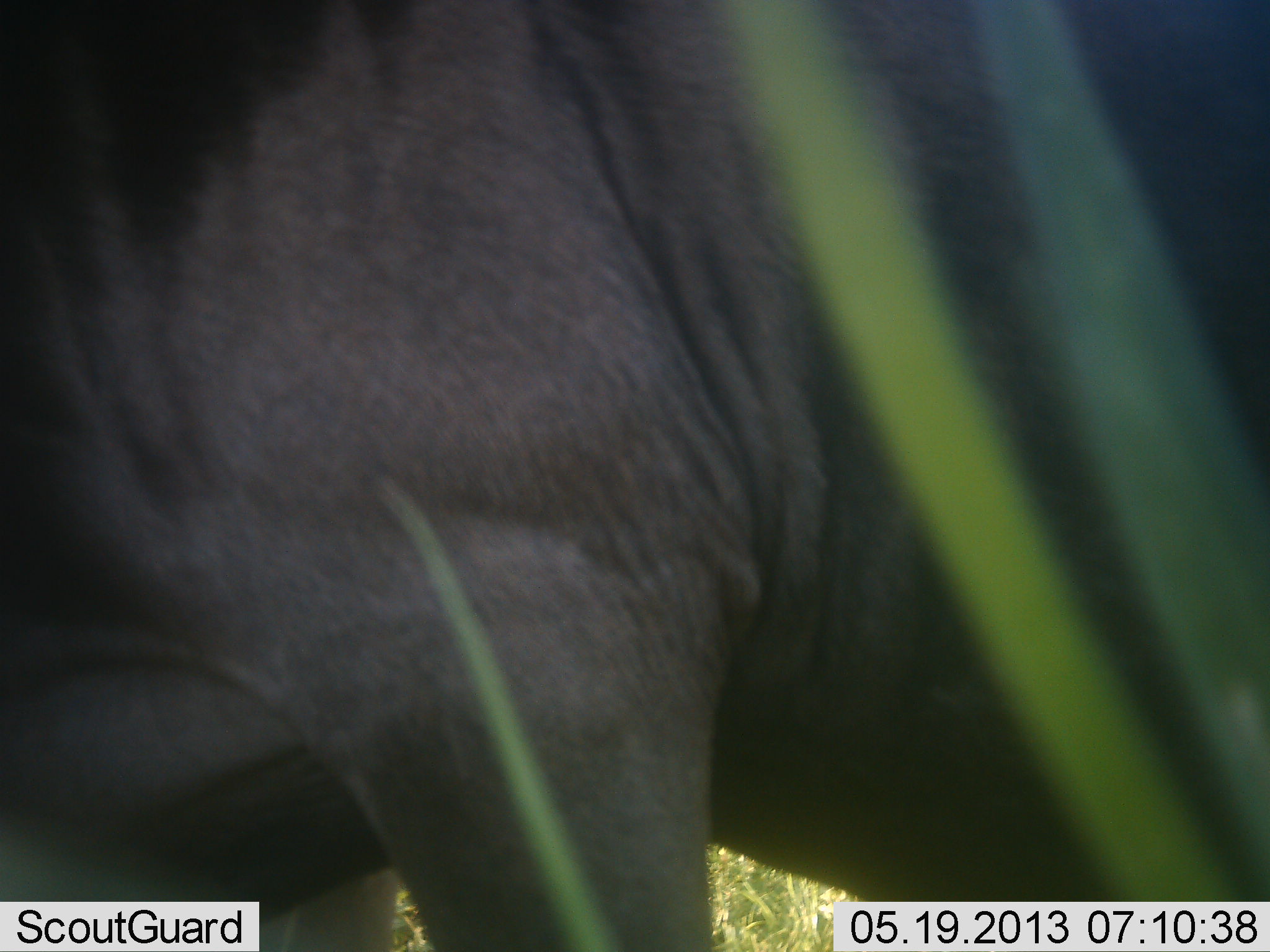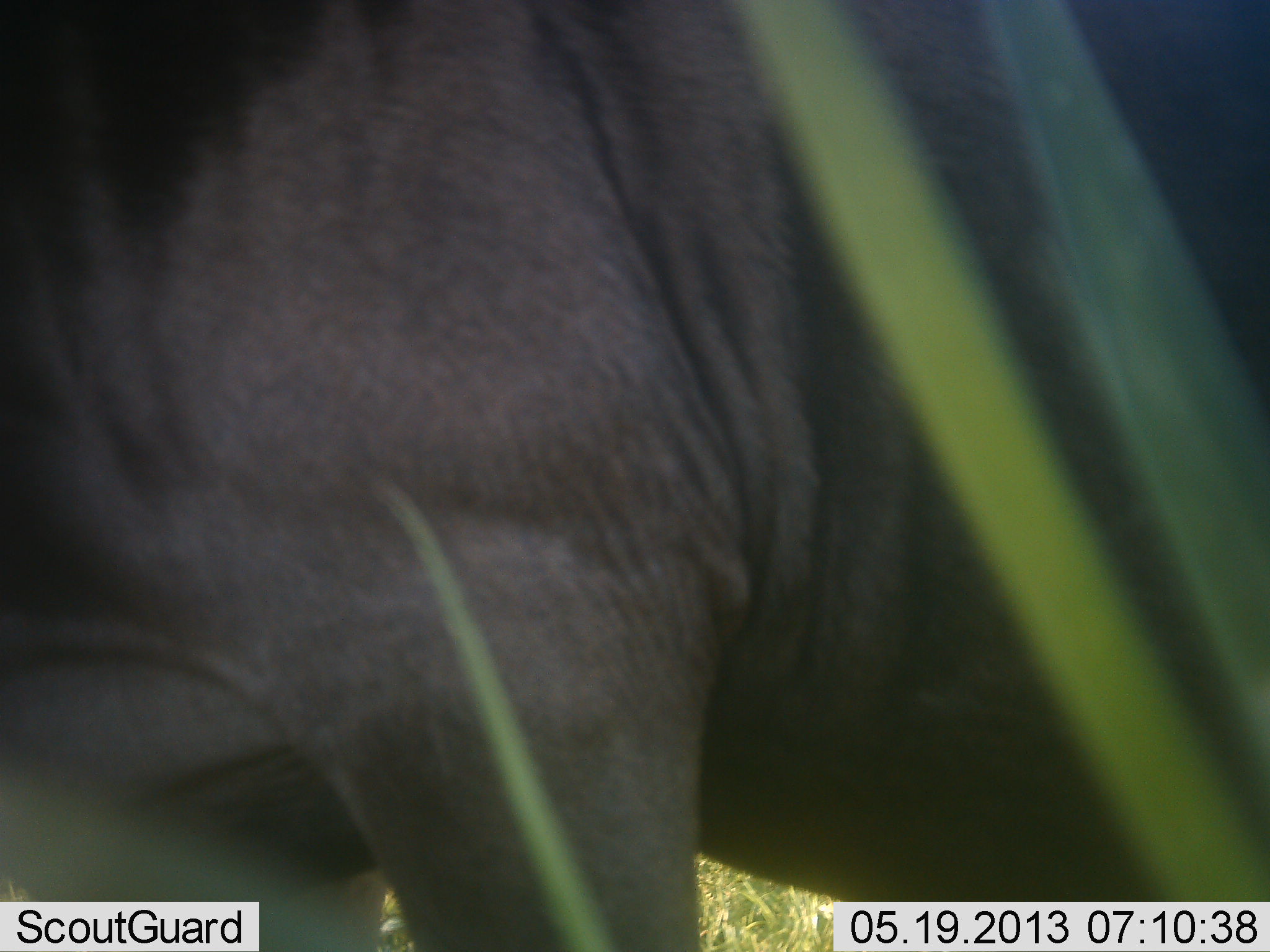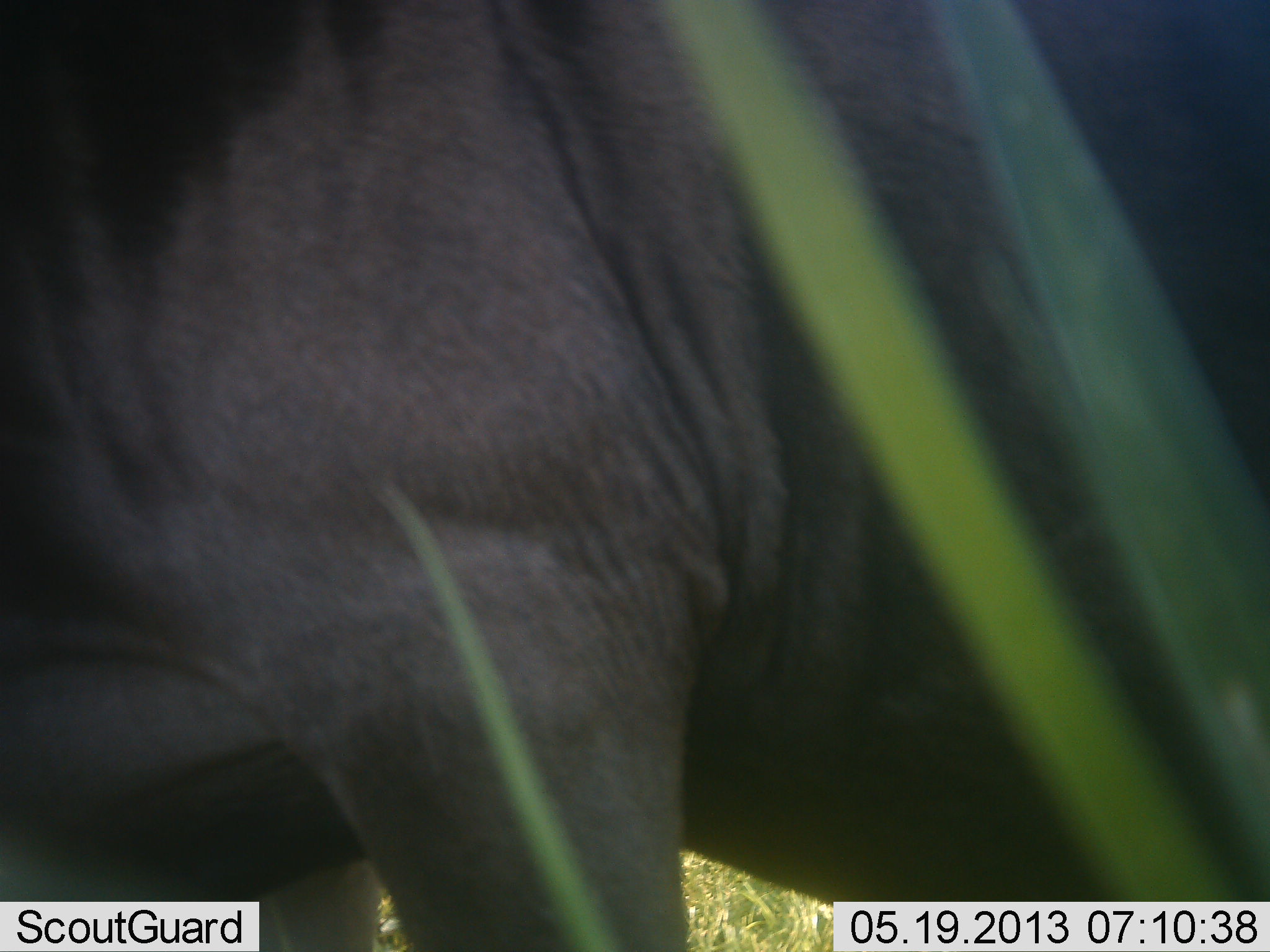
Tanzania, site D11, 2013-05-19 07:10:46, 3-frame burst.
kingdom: Animalia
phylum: Chordata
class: Mammalia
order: Artiodactyla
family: Bovidae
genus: Connochaetes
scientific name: Connochaetes taurinus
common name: blue wildebeest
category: wildebeest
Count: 1.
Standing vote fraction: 84%.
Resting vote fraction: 0%.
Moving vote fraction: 11%.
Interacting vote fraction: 5%.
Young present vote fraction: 0%.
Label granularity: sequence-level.